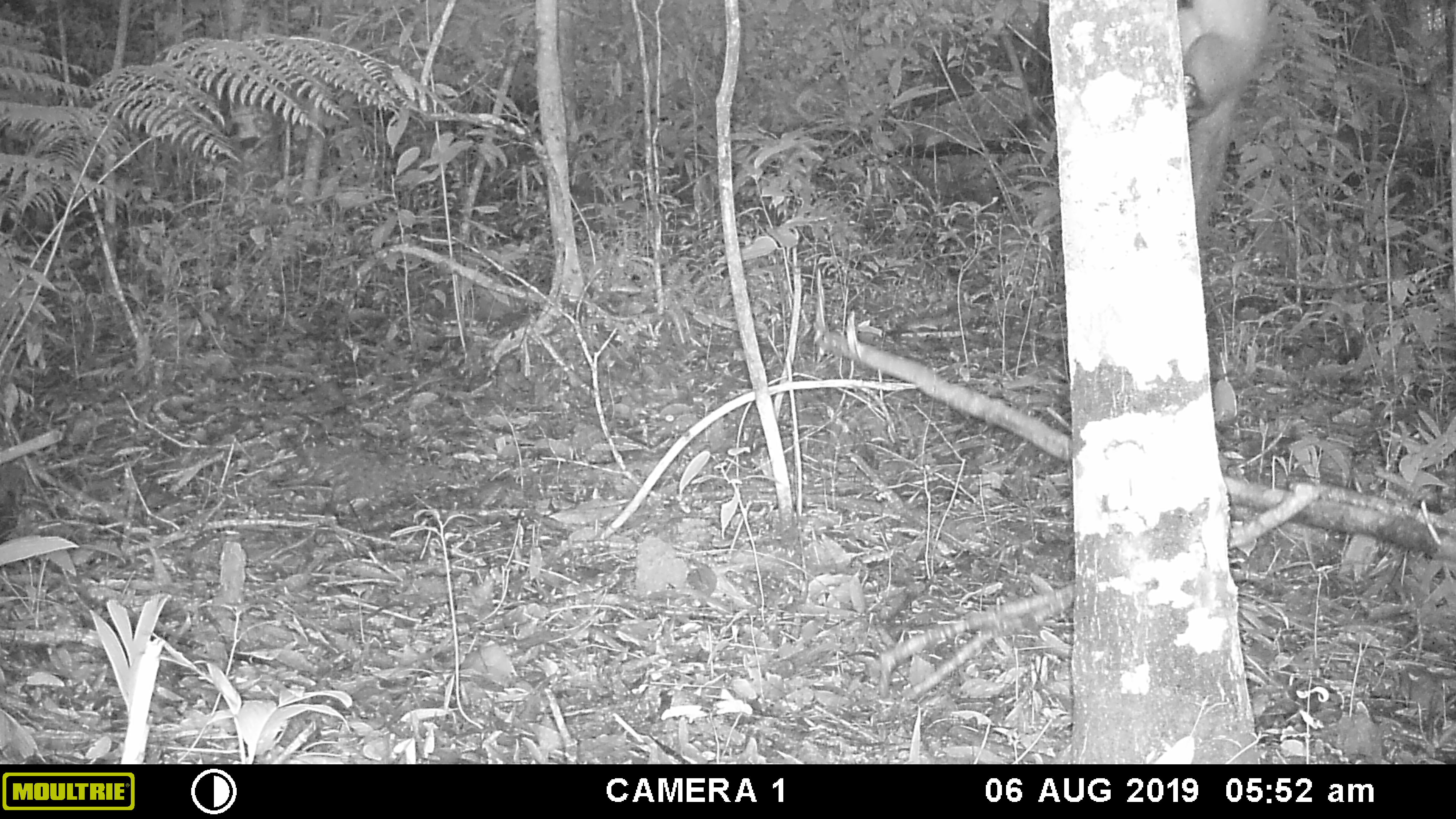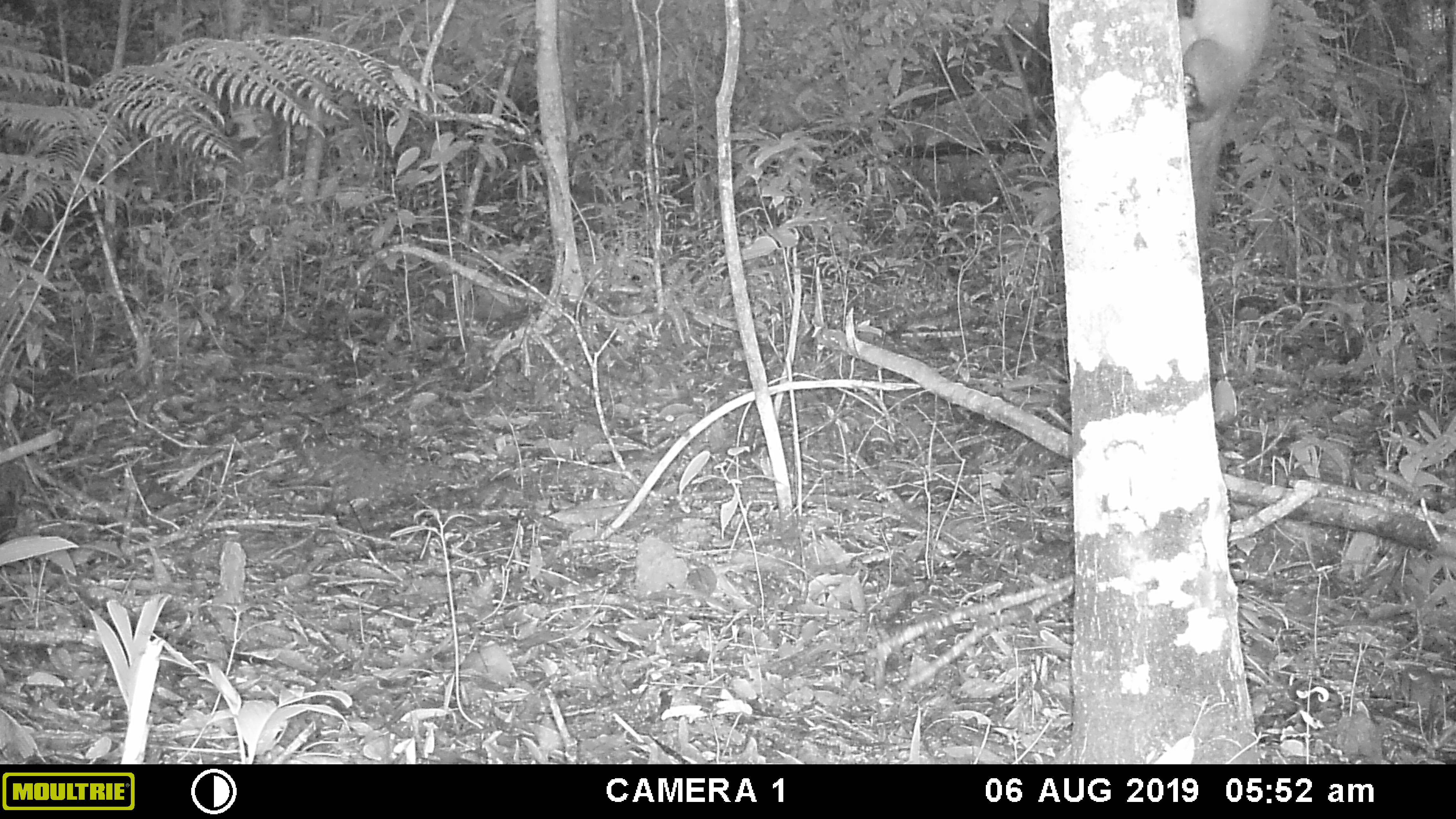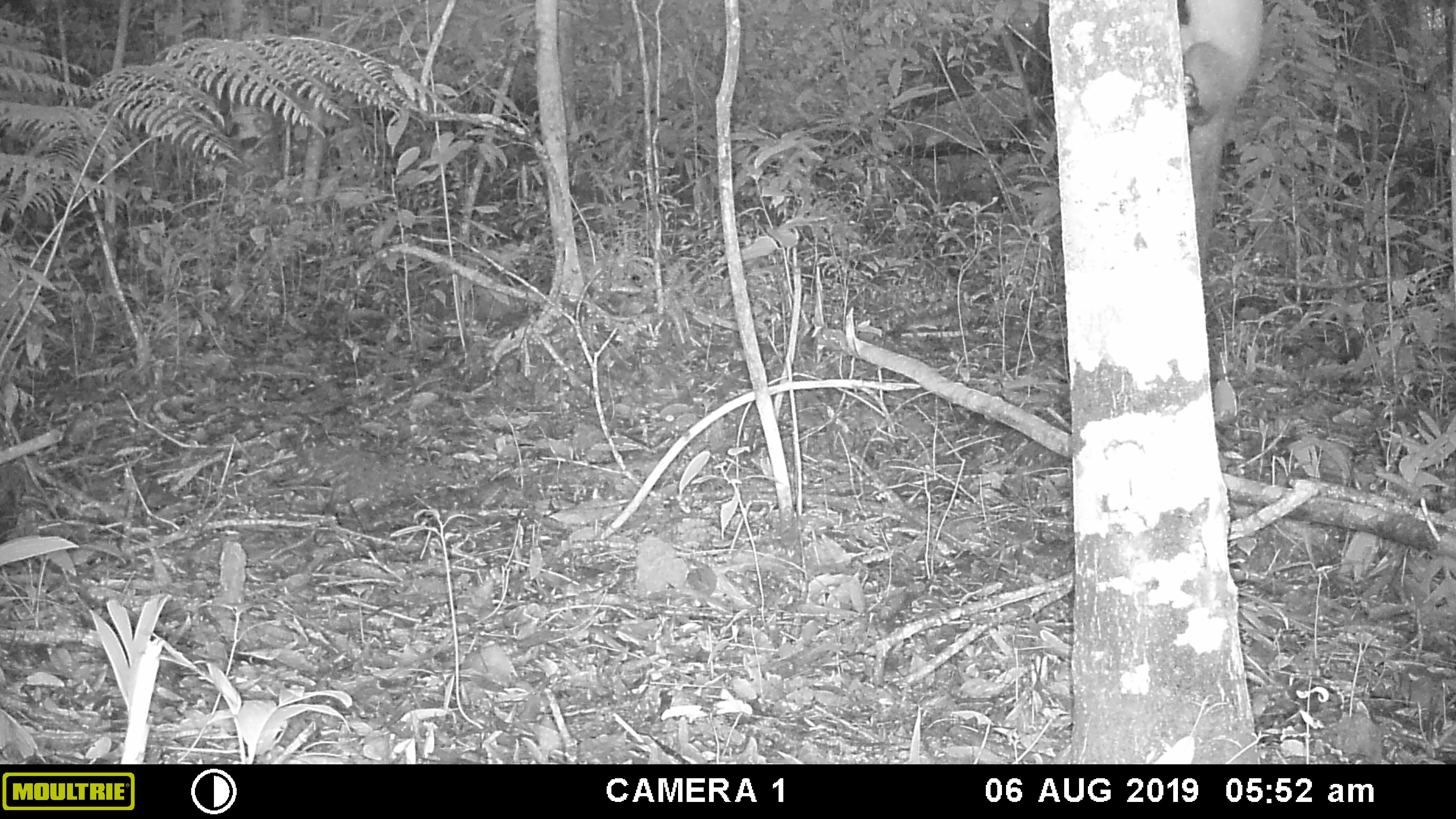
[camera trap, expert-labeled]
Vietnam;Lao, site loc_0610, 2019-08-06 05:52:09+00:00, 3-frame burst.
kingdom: Animalia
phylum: Chordata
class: Mammalia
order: Carnivora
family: Mustelidae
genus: Martes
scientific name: Martes flavigula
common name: yellow-throated marten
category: yellow throated marten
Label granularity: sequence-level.